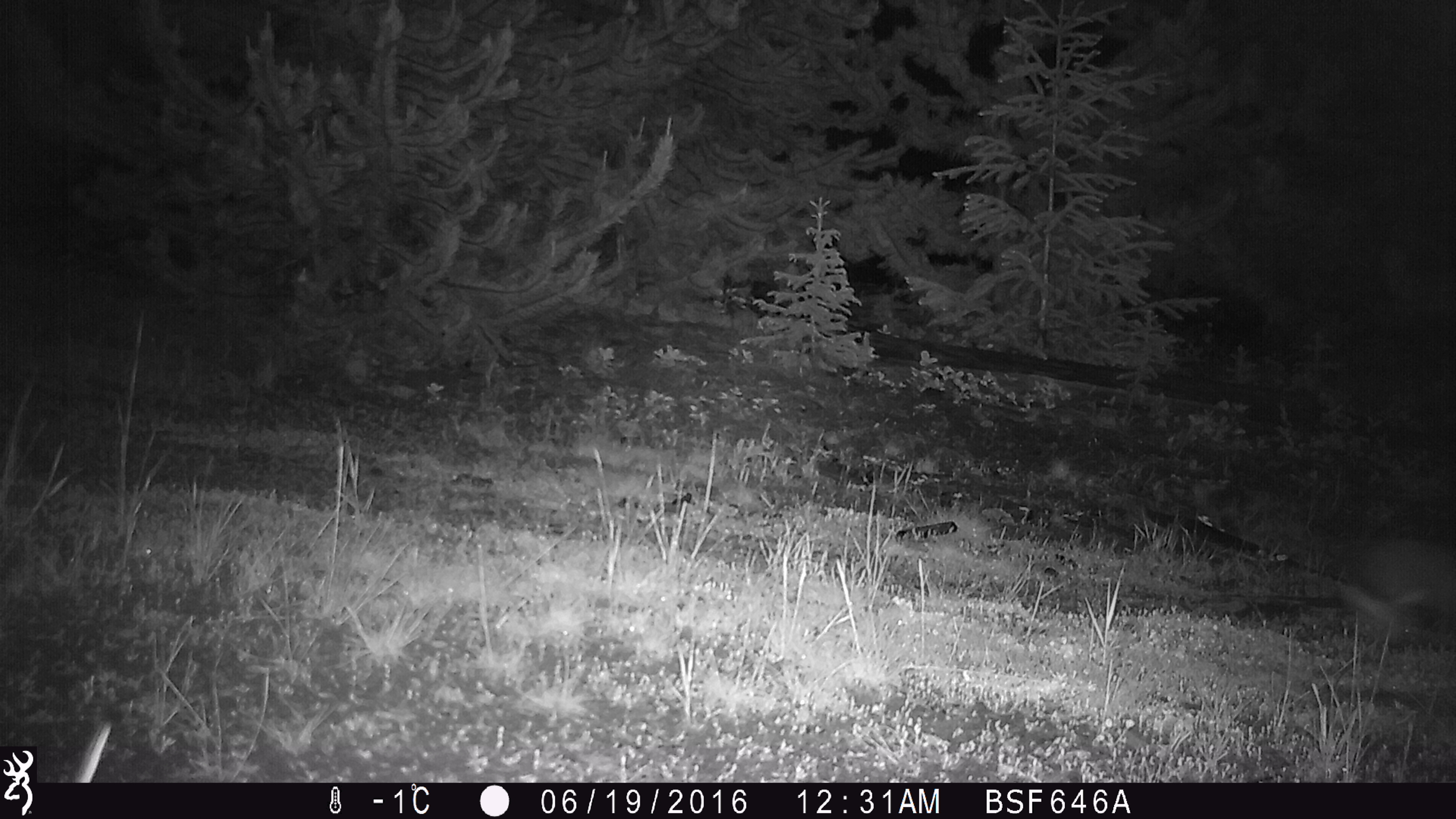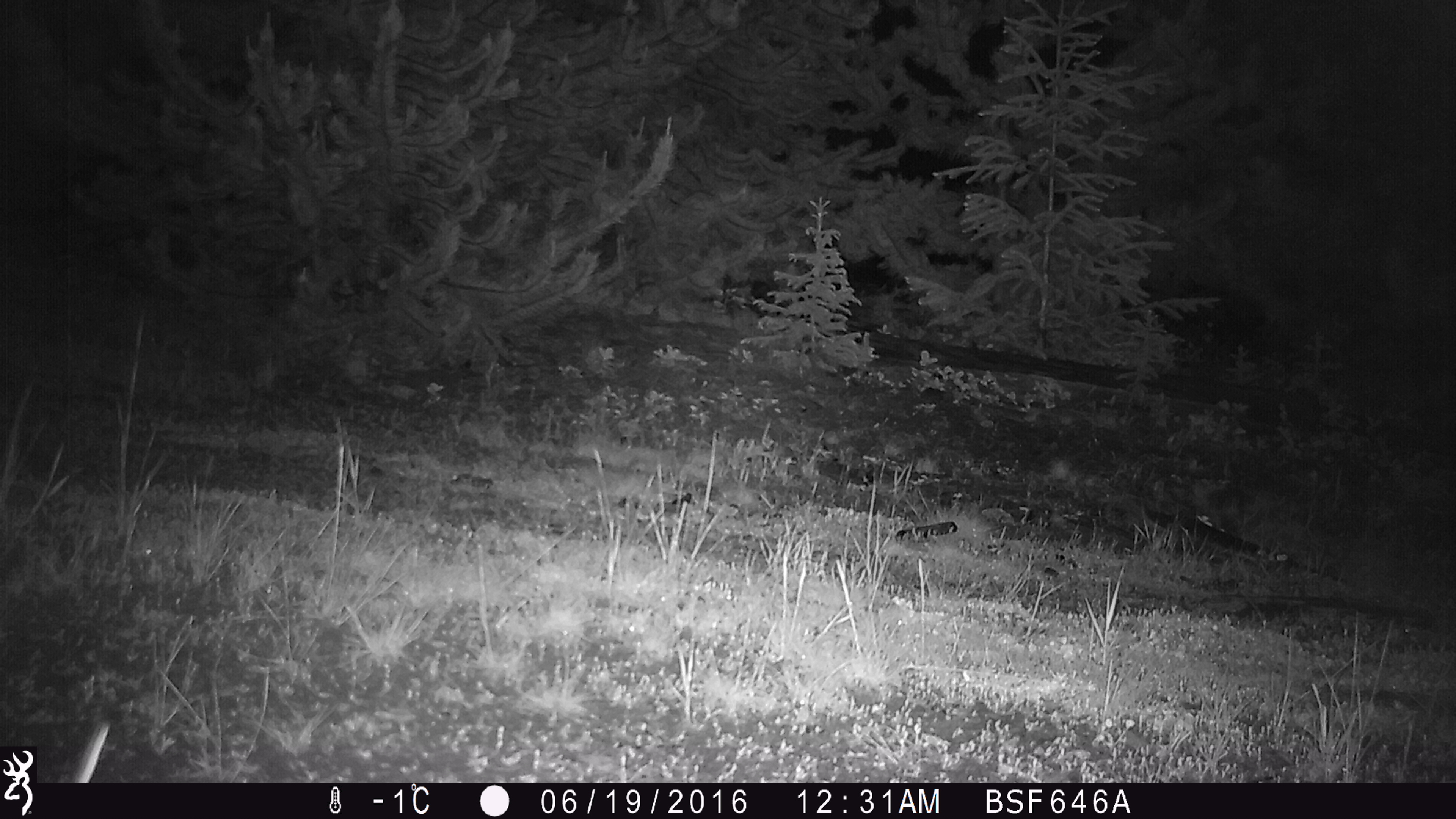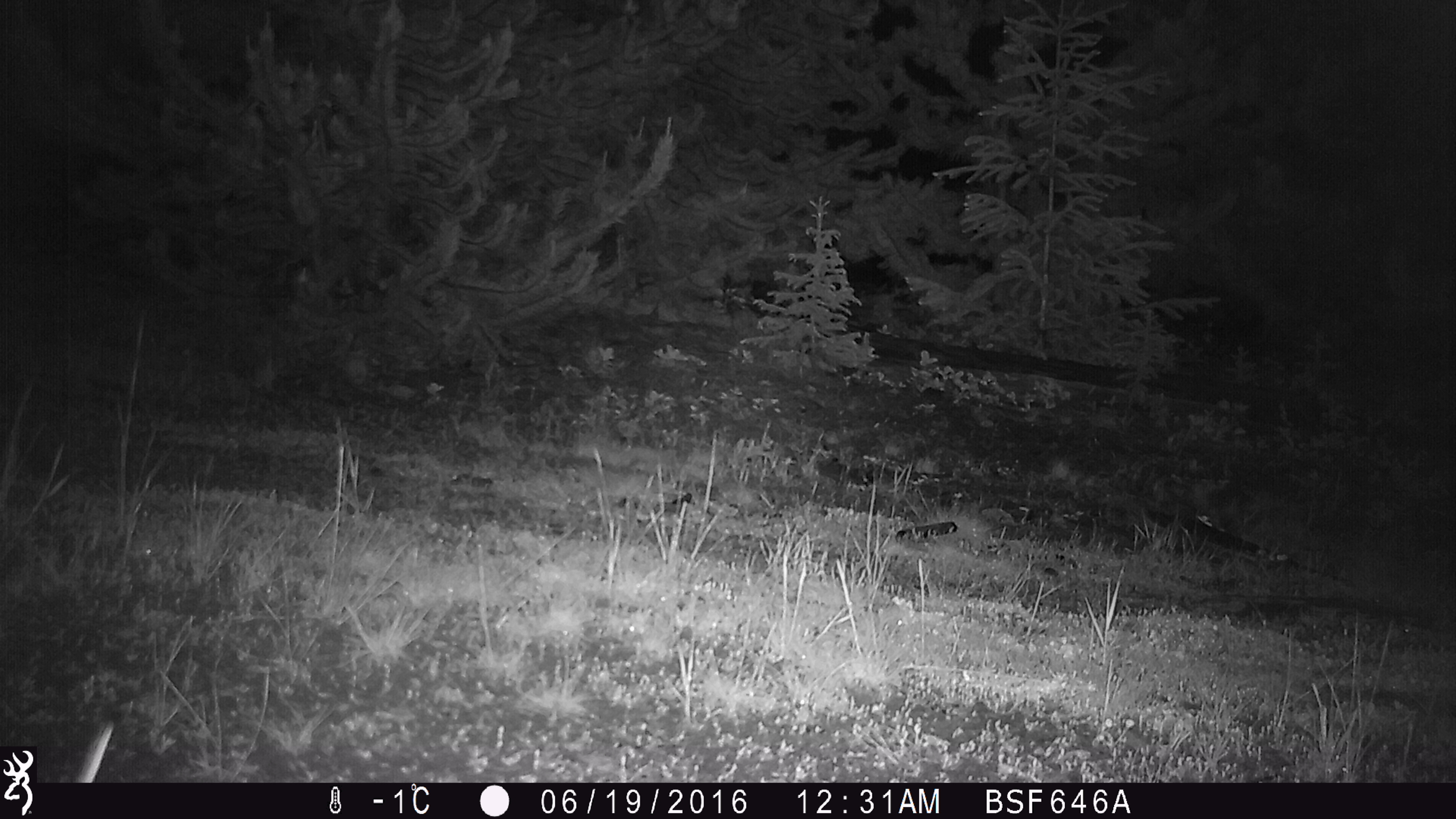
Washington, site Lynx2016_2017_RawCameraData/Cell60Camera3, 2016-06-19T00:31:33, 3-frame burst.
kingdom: Animalia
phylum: Chordata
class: Mammalia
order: Lagomorpha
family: Leporidae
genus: Lepus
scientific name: Lepus americanus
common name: snowshoe hare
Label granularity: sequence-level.